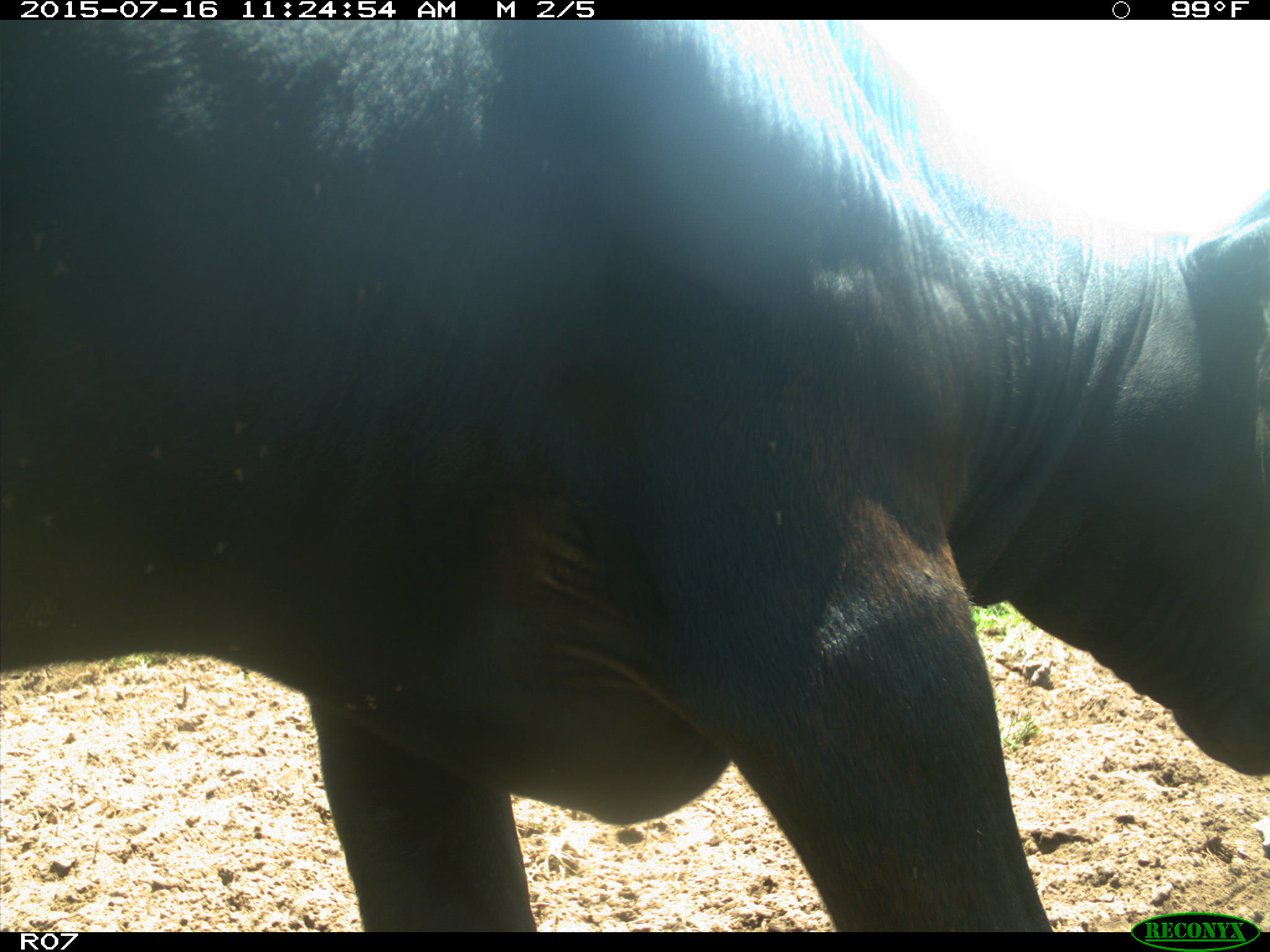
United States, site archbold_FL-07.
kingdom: Animalia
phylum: Chordata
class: Mammalia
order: Artiodactyla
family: Bovidae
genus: Bos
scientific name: Bos taurus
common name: domestic cow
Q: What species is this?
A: Bos taurus (domestic cow).